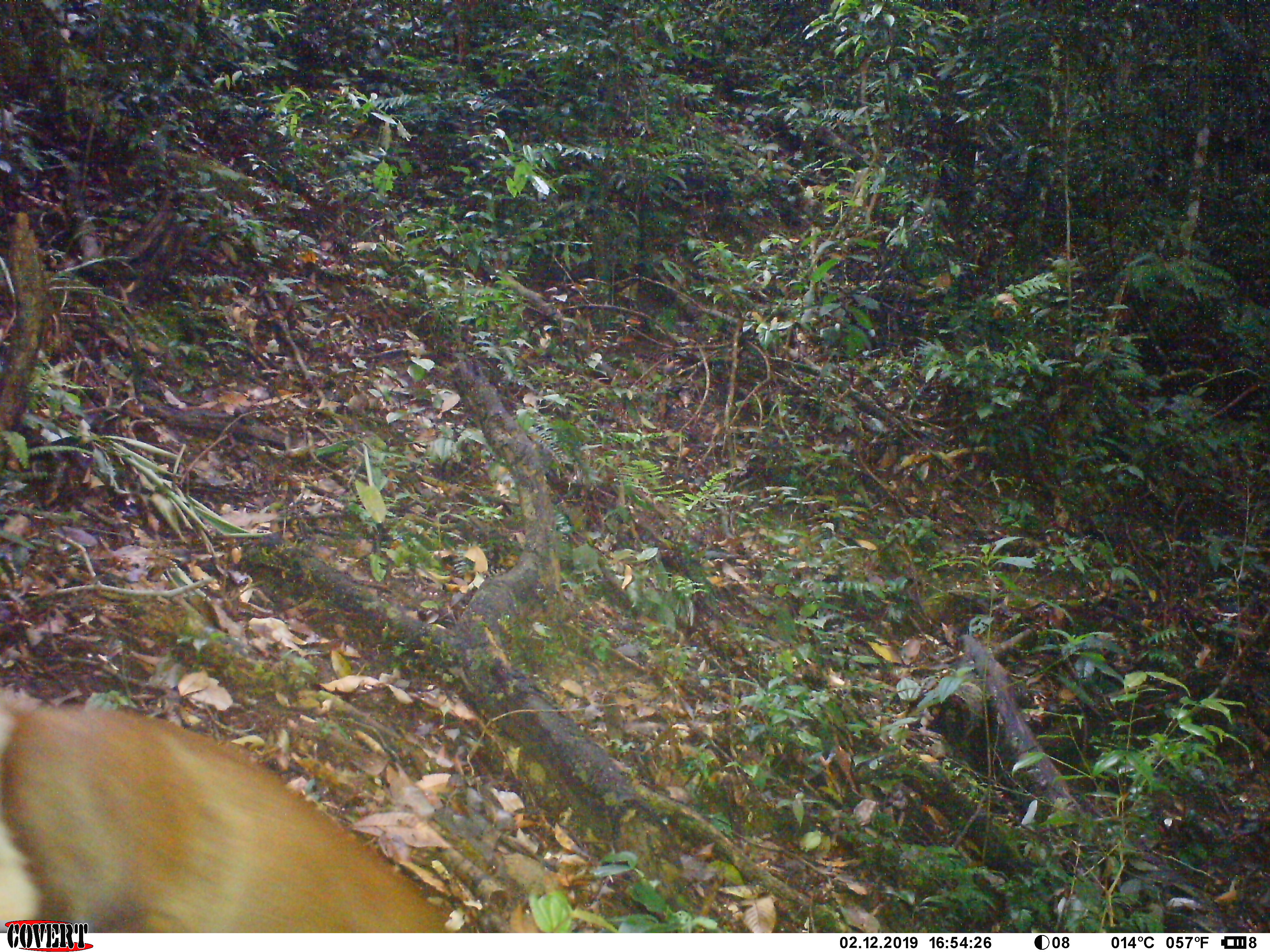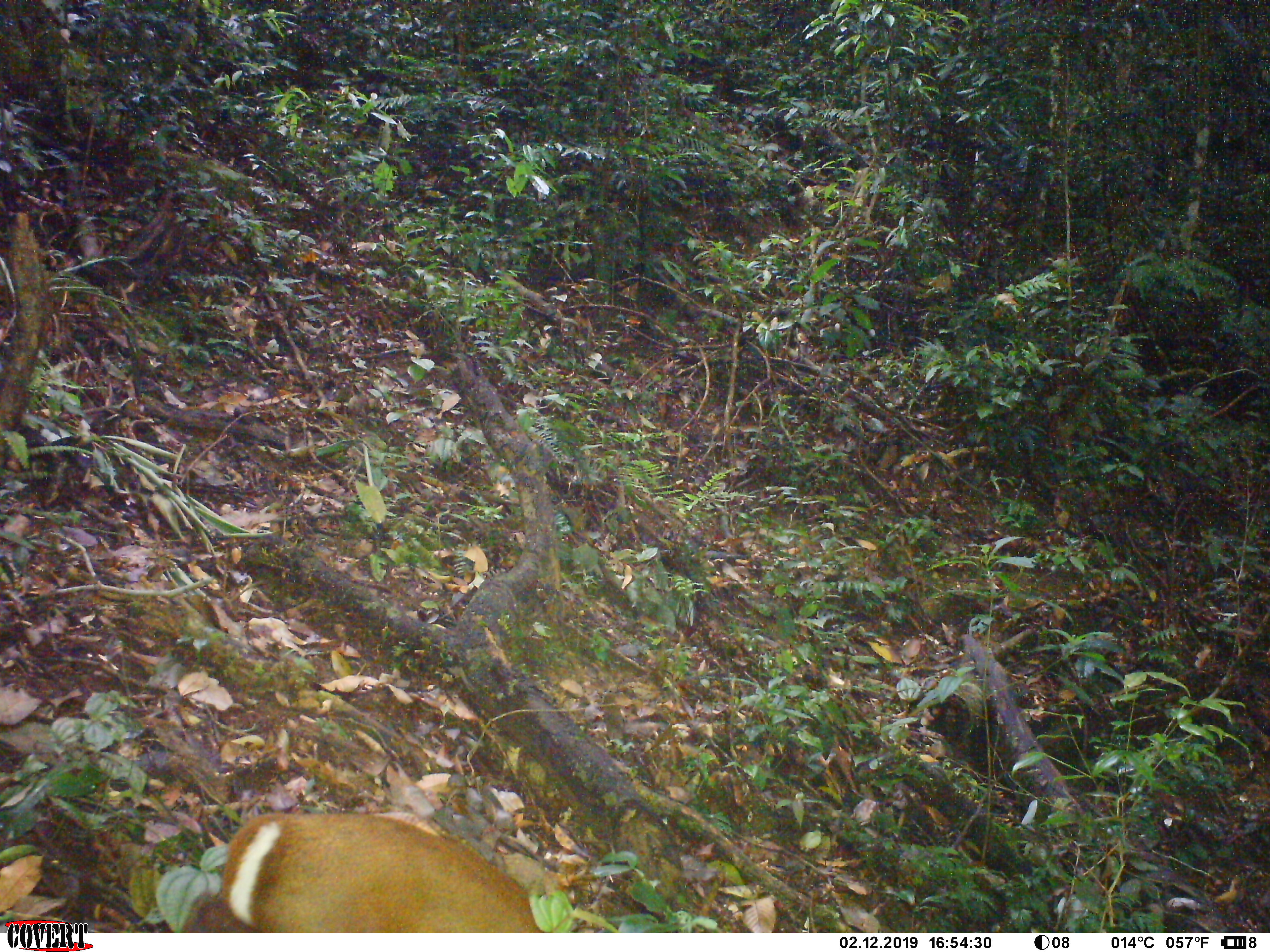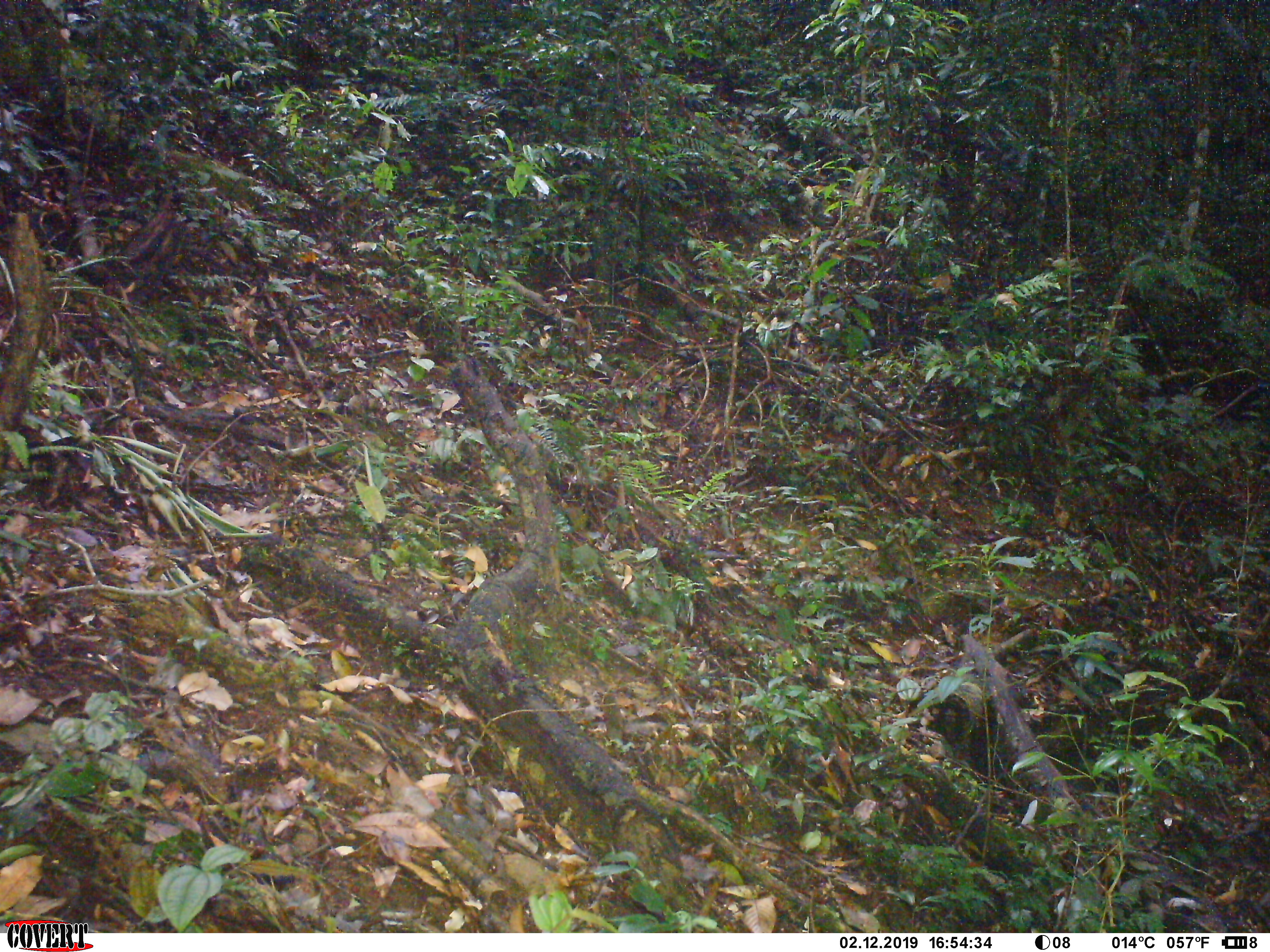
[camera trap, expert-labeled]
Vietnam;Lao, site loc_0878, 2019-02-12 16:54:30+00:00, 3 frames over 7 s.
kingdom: Animalia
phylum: Chordata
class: Mammalia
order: Artiodactyla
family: Cervidae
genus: Muntiacus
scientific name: Muntiacus rooseveltorum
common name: roosevelt's muntjac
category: roosevelts muntjac group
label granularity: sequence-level